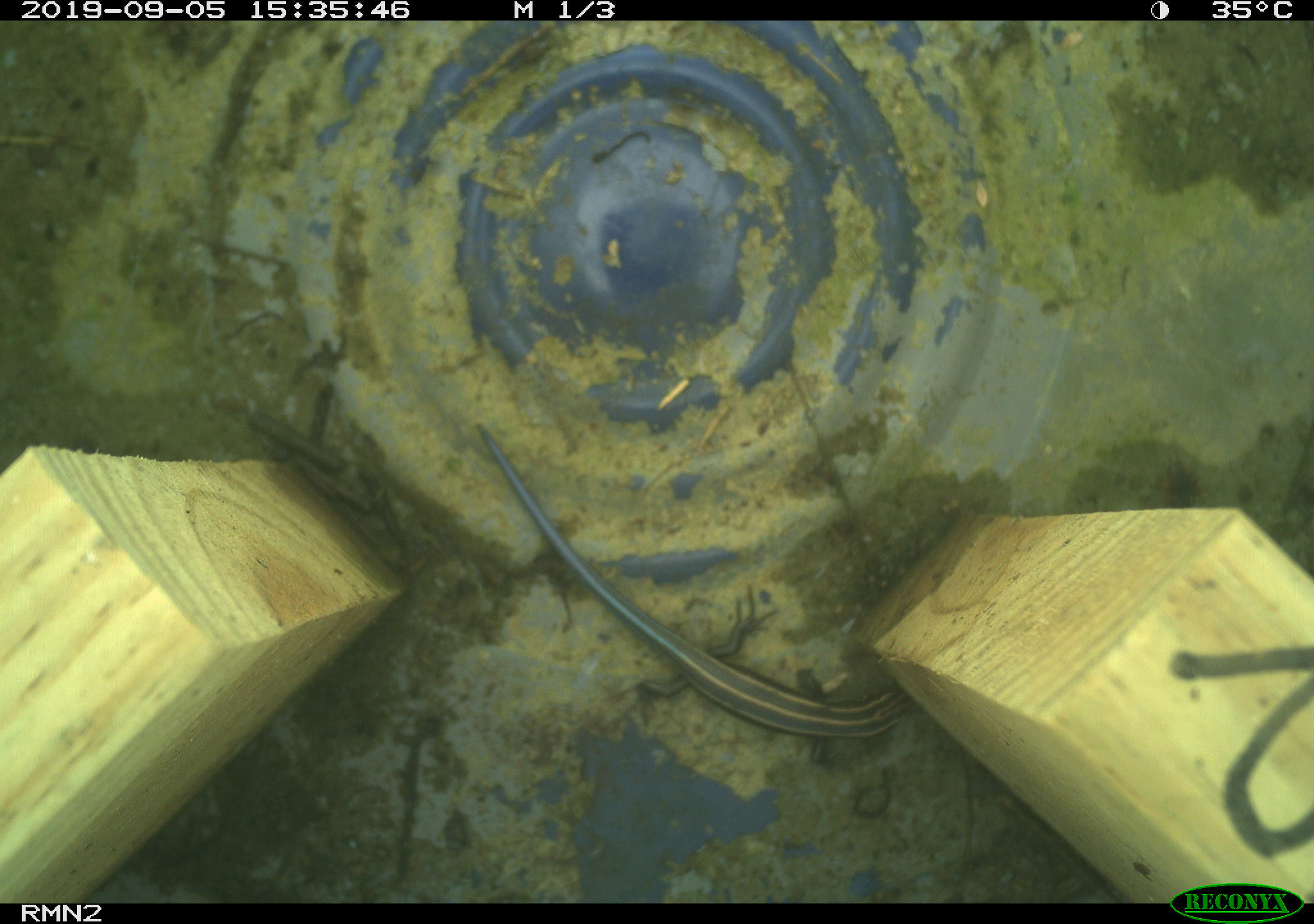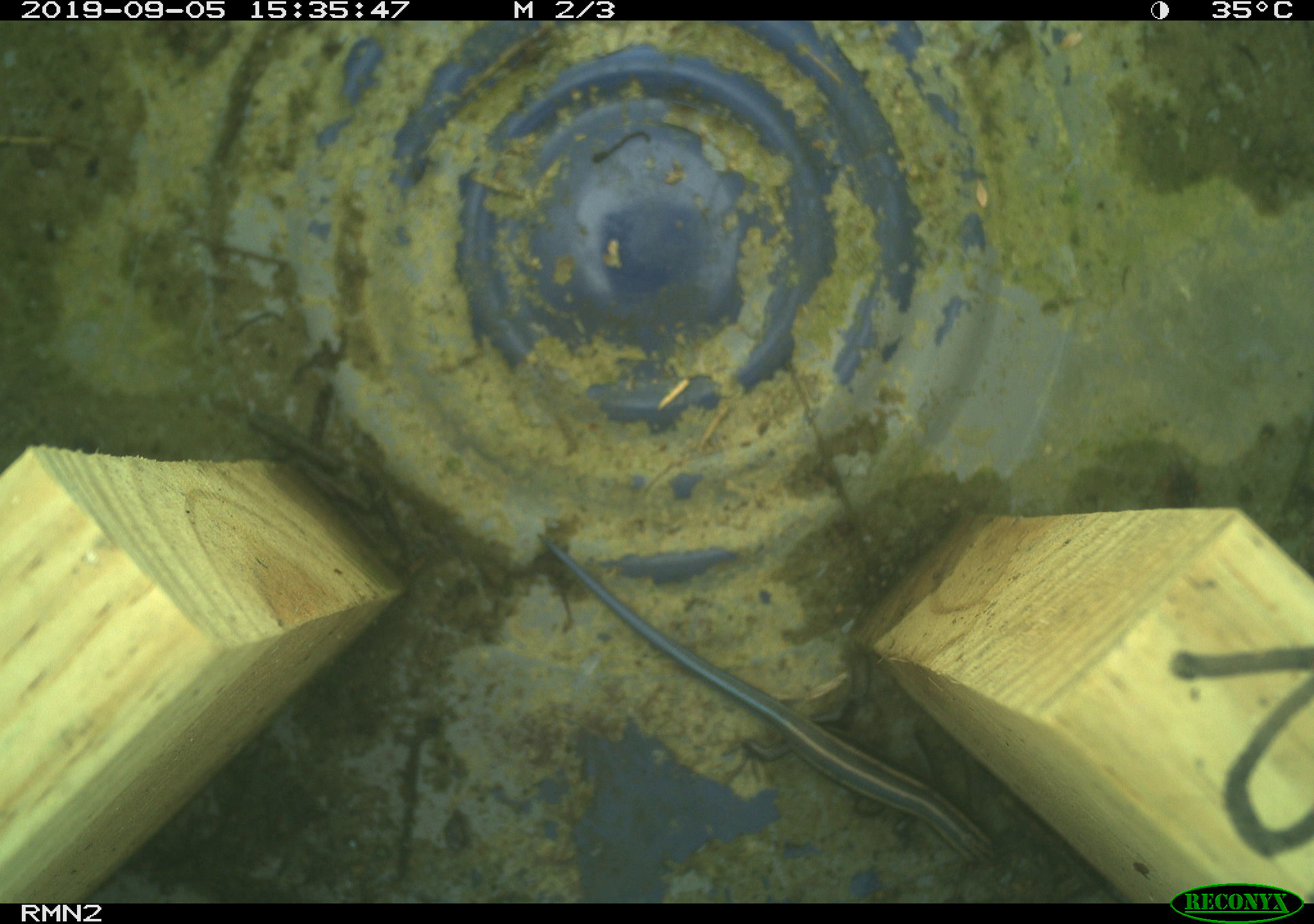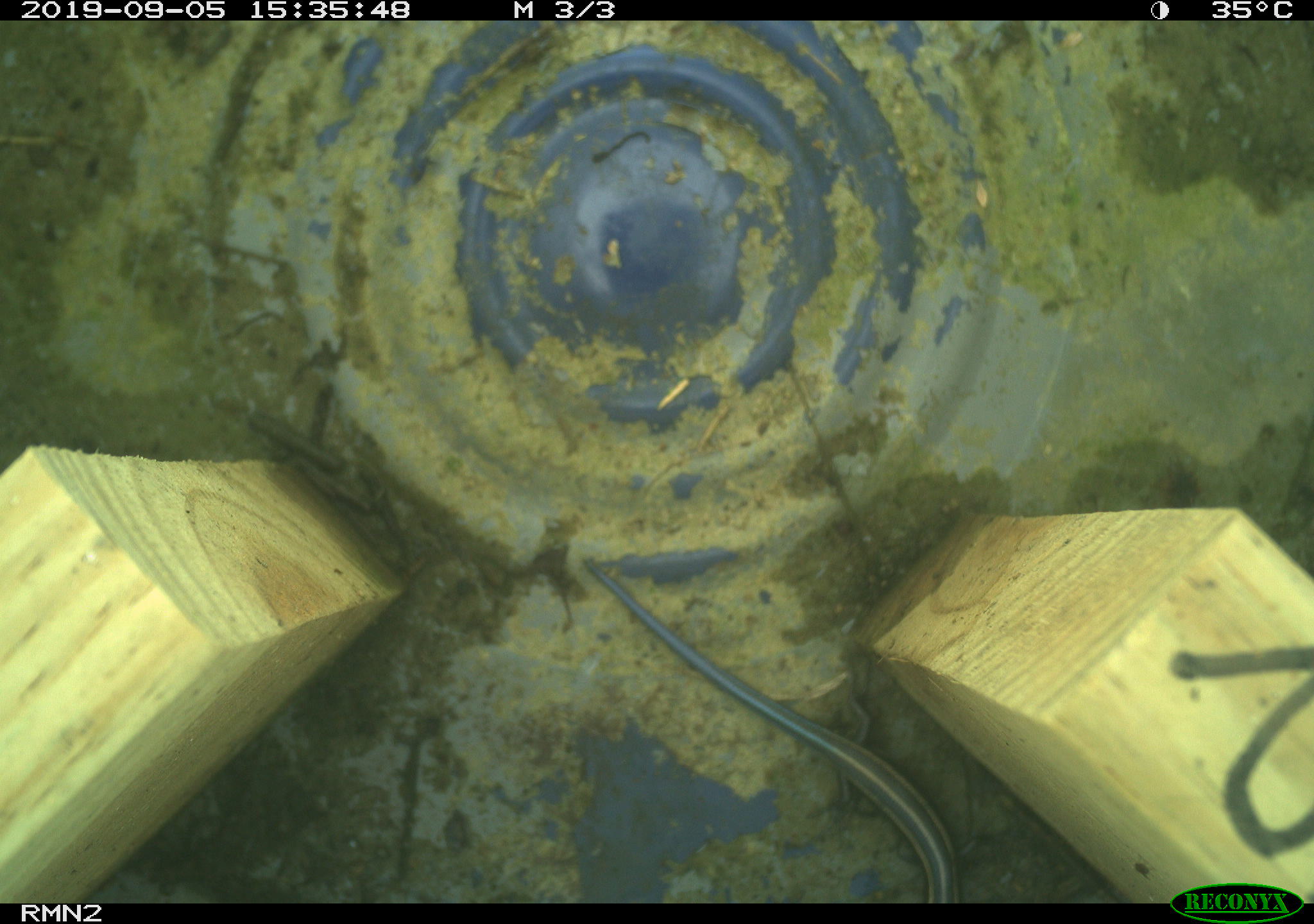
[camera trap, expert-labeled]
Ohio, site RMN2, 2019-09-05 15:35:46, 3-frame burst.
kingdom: Animalia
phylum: Chordata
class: Reptilia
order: Squamata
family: Scincidae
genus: Plestiodon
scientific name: Plestiodon fasciatus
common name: common five-lined skink